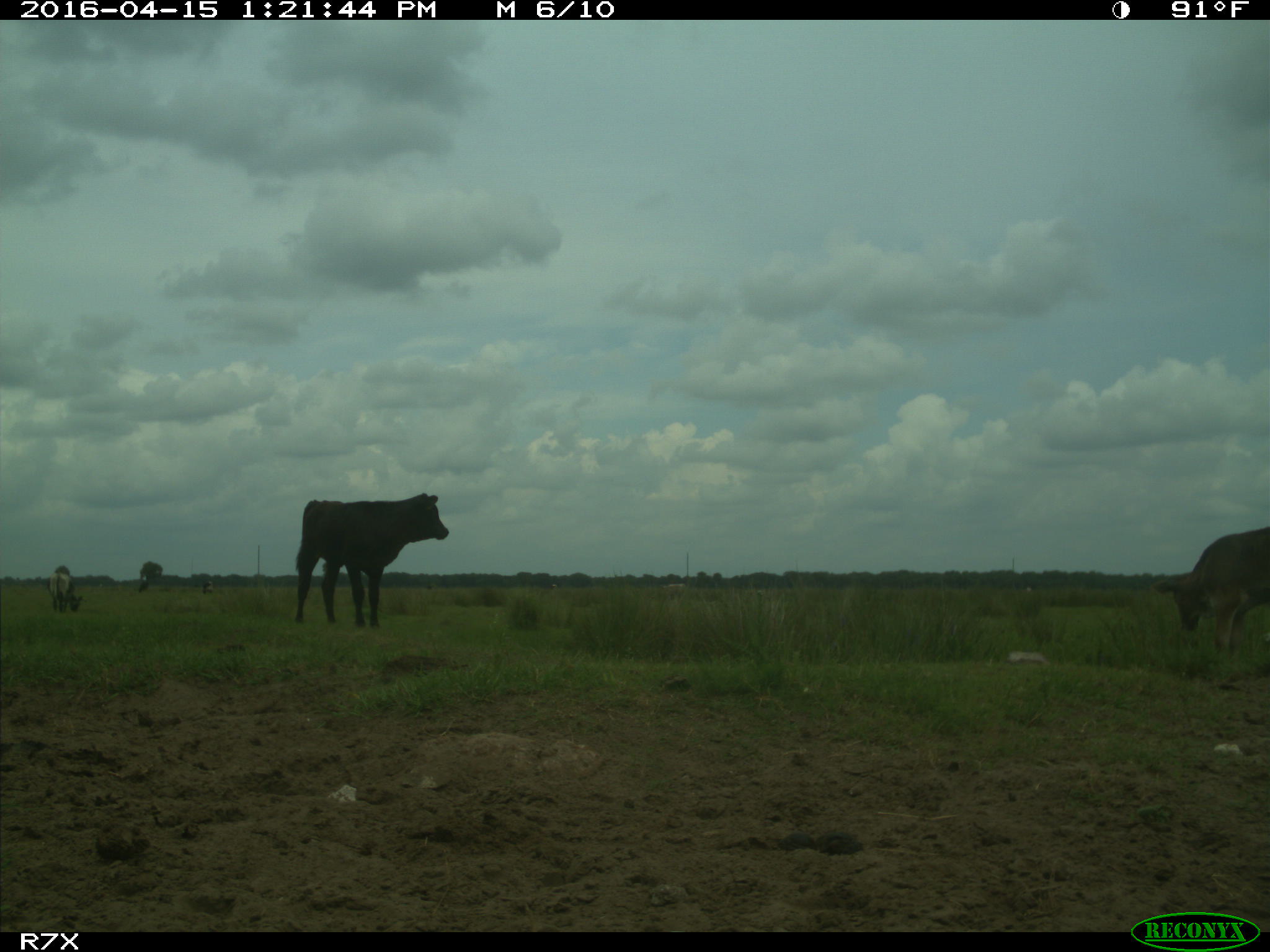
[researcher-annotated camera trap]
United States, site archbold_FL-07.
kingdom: Animalia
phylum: Chordata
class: Mammalia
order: Artiodactyla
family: Bovidae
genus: Bos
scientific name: Bos taurus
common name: domestic cow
Bos taurus (domestic cow).